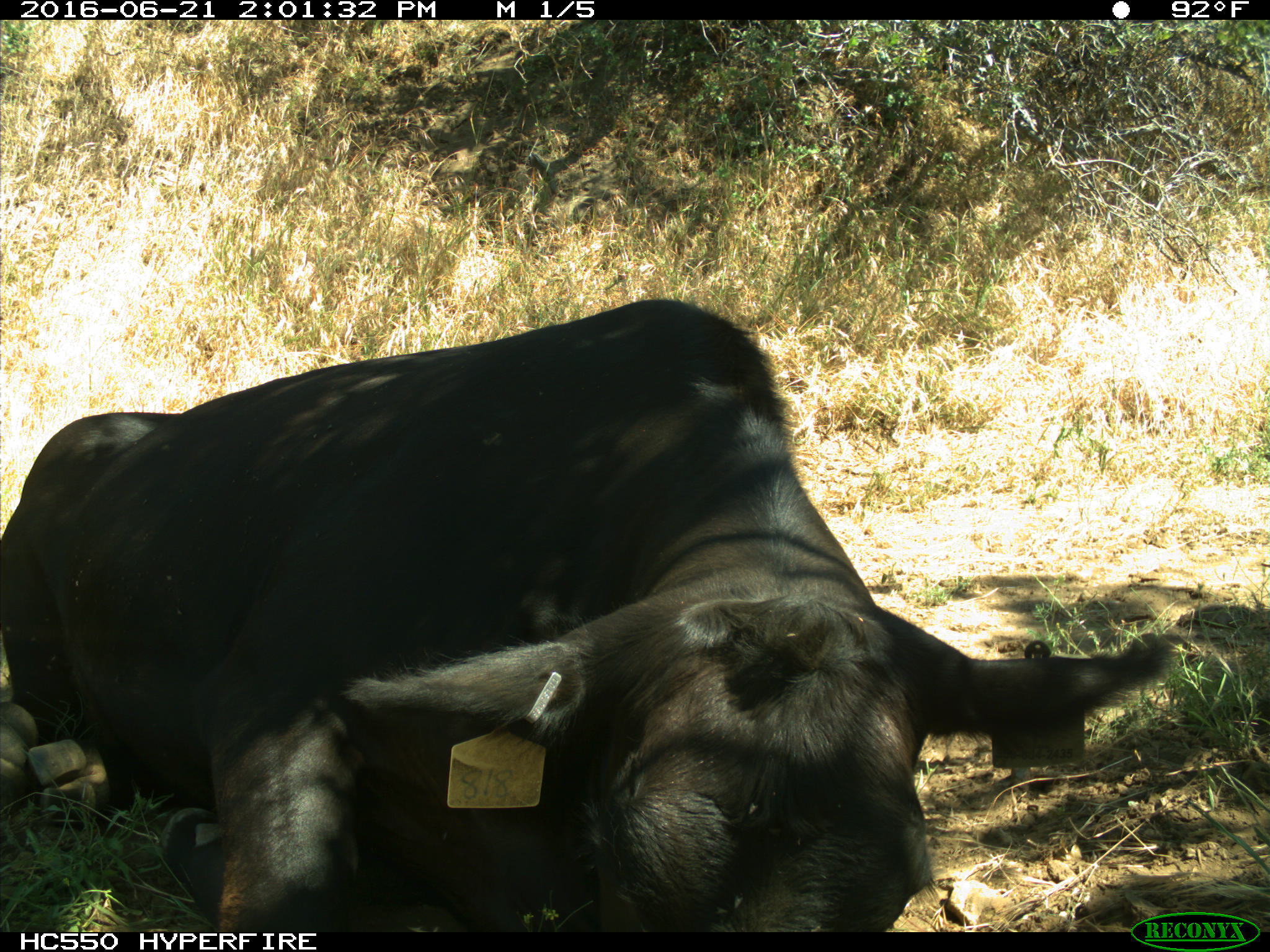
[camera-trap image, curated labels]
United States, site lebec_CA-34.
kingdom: Animalia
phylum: Chordata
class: Mammalia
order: Artiodactyla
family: Bovidae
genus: Bos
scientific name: Bos taurus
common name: domestic cow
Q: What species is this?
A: Bos taurus (domestic cow).